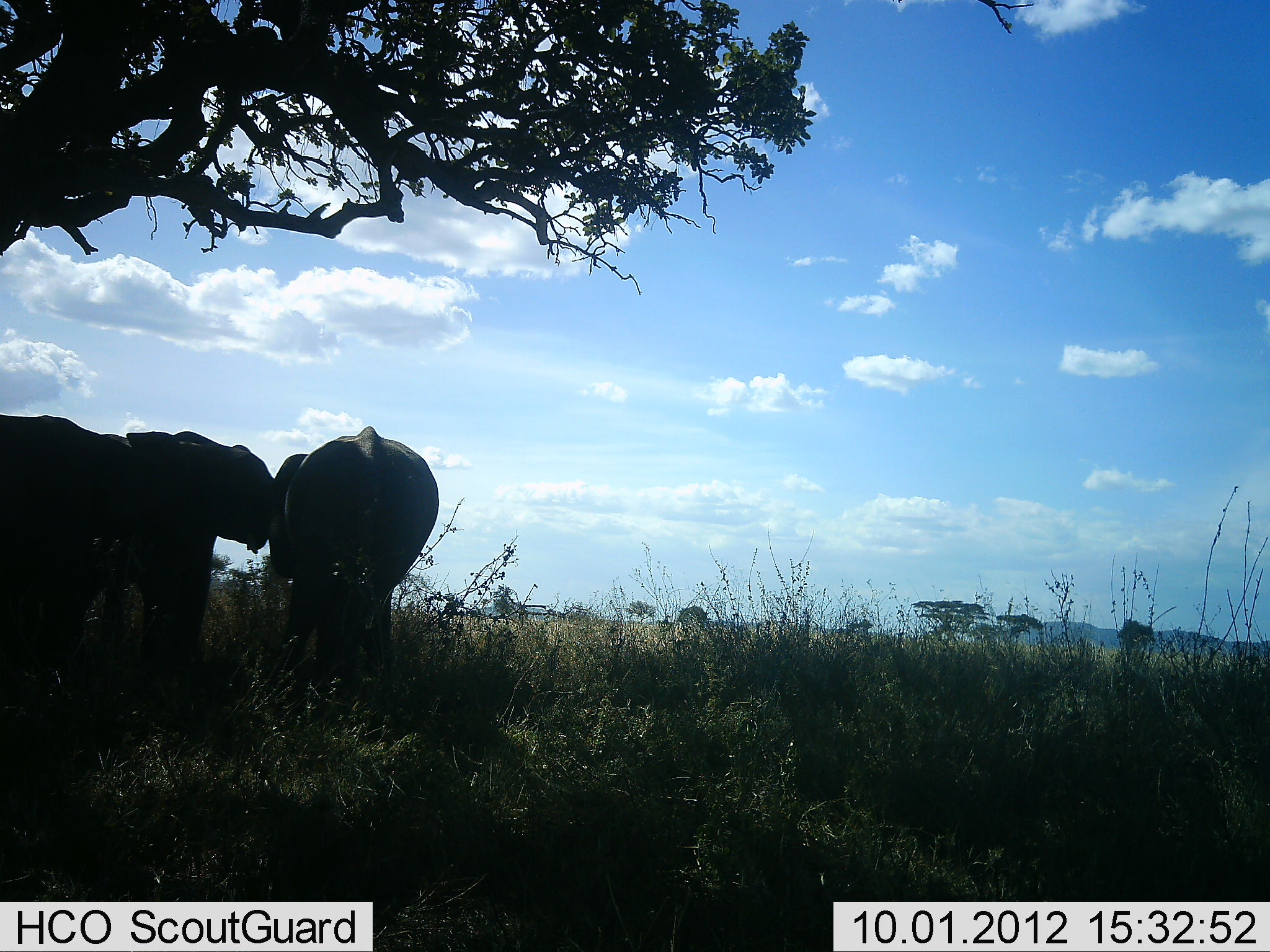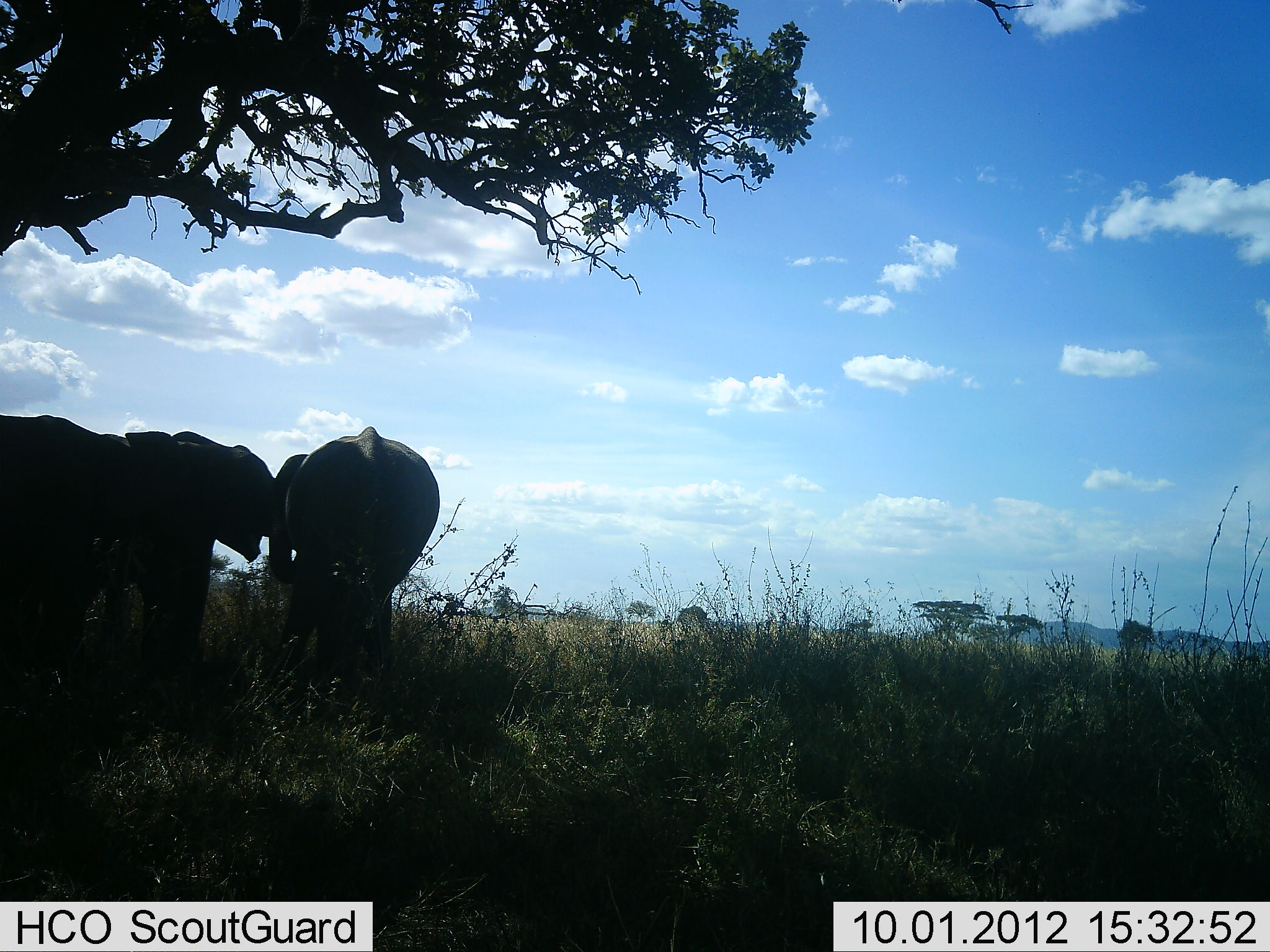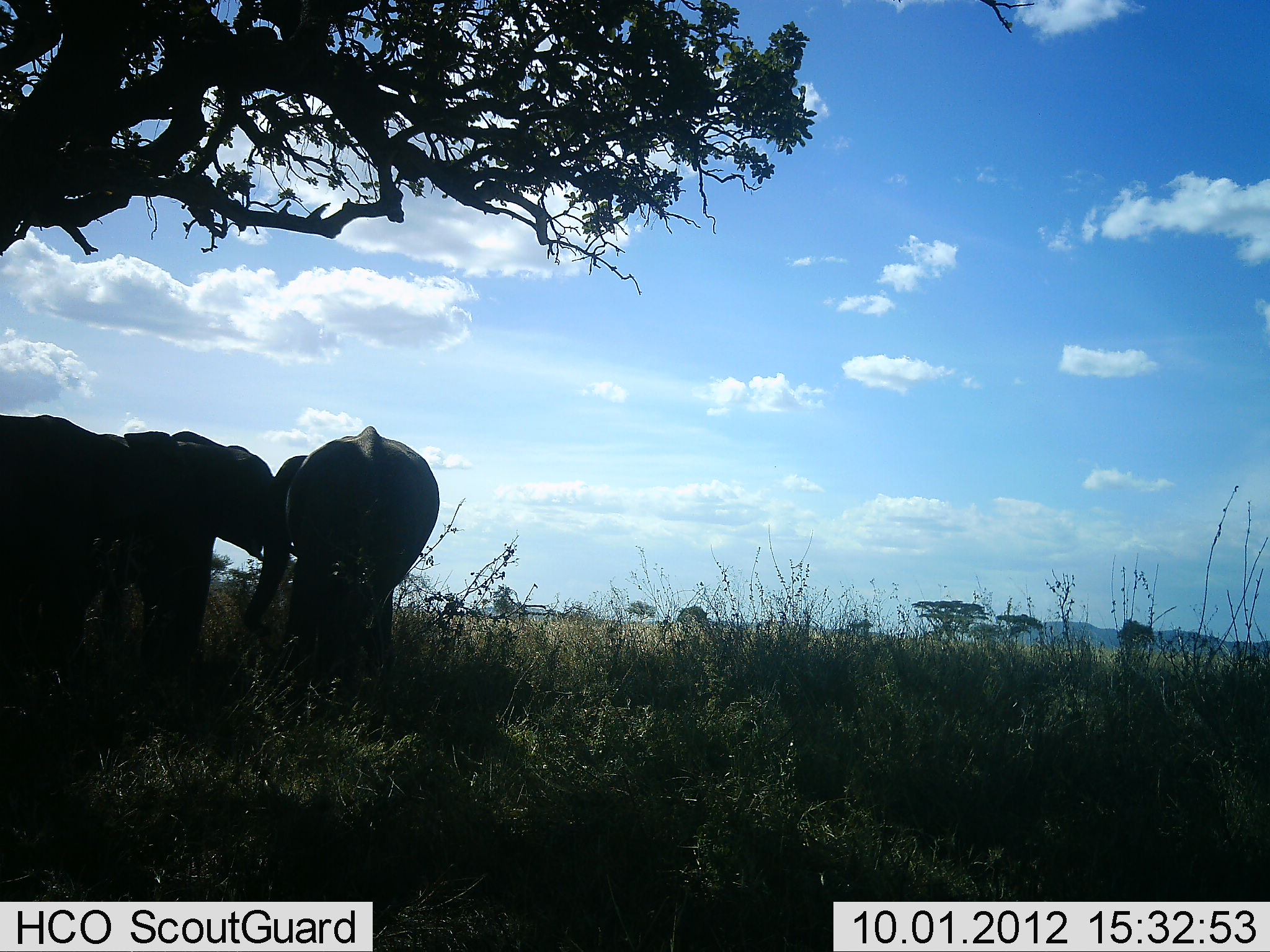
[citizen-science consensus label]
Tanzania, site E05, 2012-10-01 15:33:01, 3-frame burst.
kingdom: Animalia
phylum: Chordata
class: Mammalia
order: Proboscidea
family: Elephantidae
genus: Loxodonta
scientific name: Loxodonta africana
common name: african bush elephant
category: elephant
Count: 3.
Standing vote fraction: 60%.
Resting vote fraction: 0%.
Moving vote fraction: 10%.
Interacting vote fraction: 40%.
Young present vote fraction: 10%.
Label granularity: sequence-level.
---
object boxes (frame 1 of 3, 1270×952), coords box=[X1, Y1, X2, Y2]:
animal: box=[0, 414, 273, 655]; box=[267, 425, 439, 661]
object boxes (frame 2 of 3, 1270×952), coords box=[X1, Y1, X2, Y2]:
animal: box=[0, 416, 296, 655]; box=[267, 426, 441, 661]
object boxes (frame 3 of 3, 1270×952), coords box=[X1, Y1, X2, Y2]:
animal: box=[0, 414, 298, 655]; box=[267, 425, 441, 661]